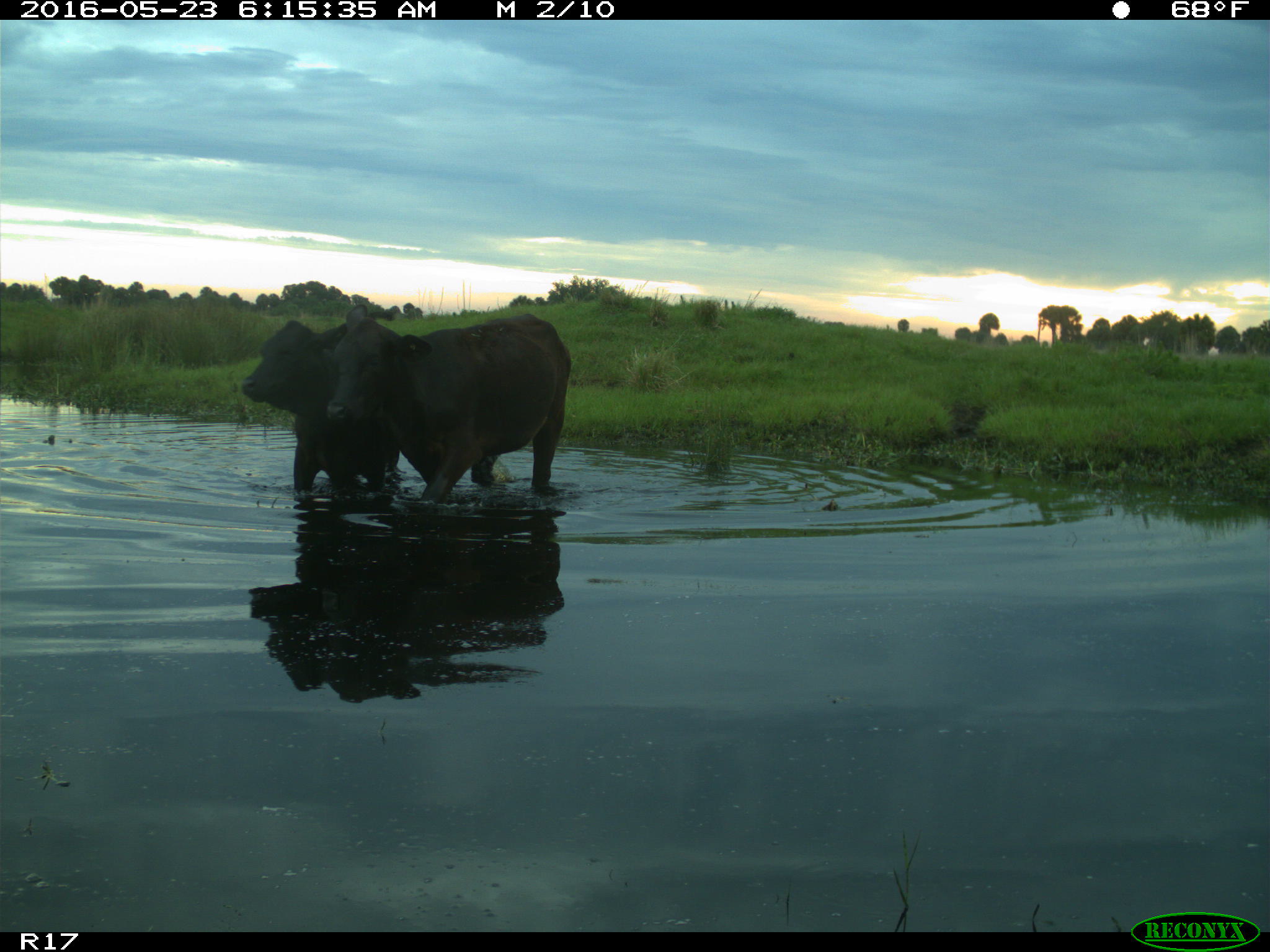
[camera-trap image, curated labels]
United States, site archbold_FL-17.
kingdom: Animalia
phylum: Chordata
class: Mammalia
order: Artiodactyla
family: Bovidae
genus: Bos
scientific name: Bos taurus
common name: domestic cow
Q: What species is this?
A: Bos taurus (domestic cow).